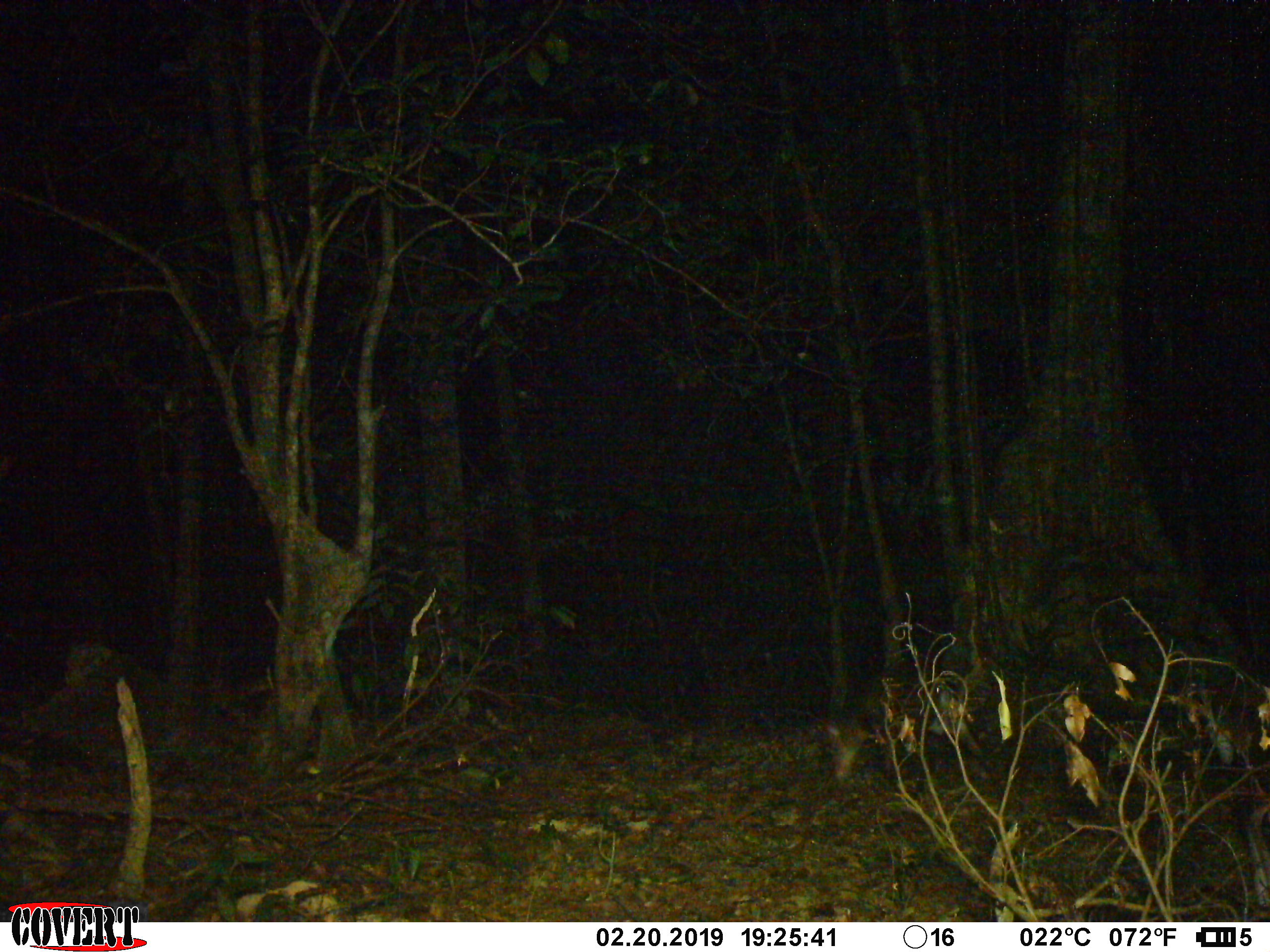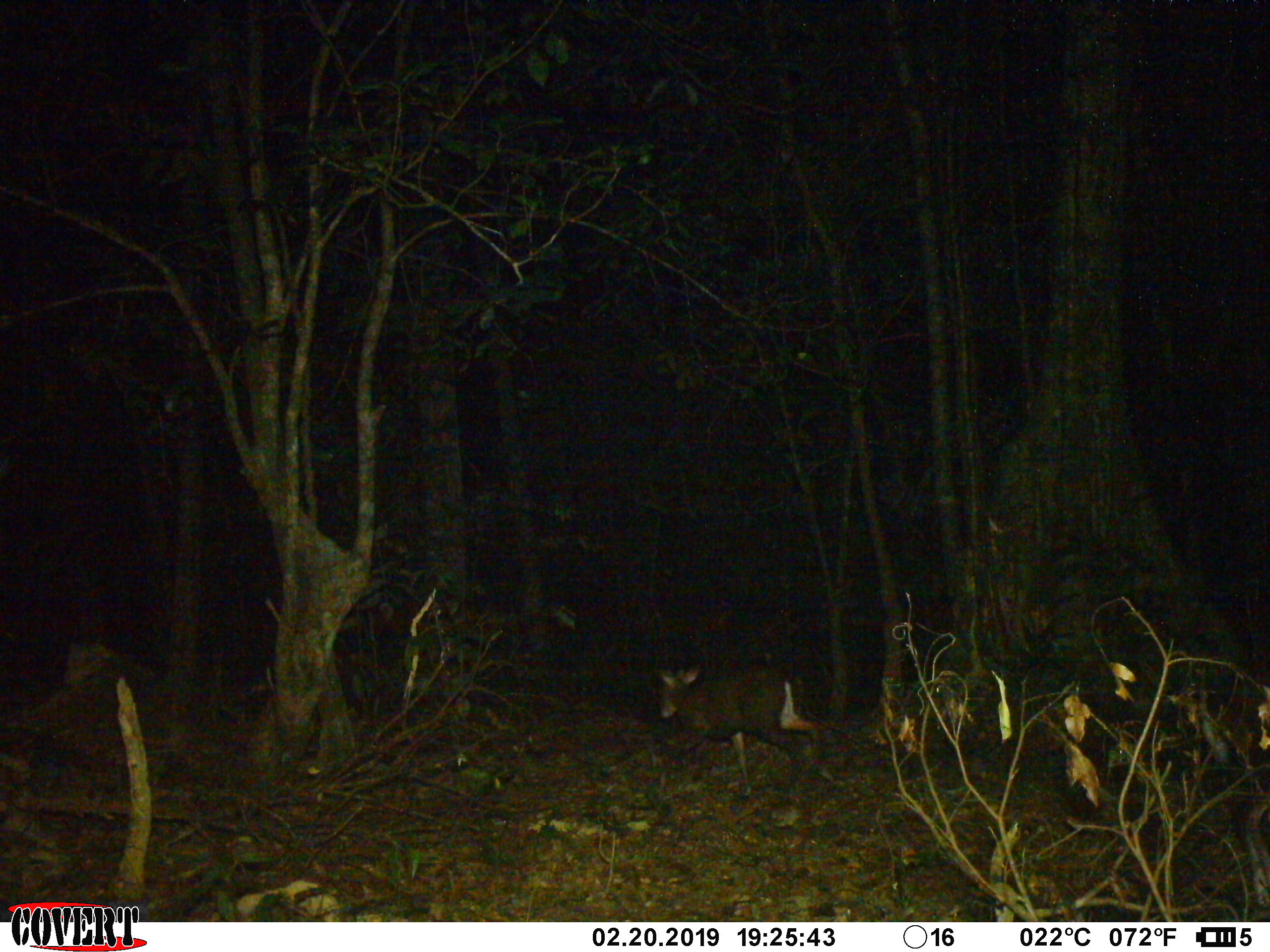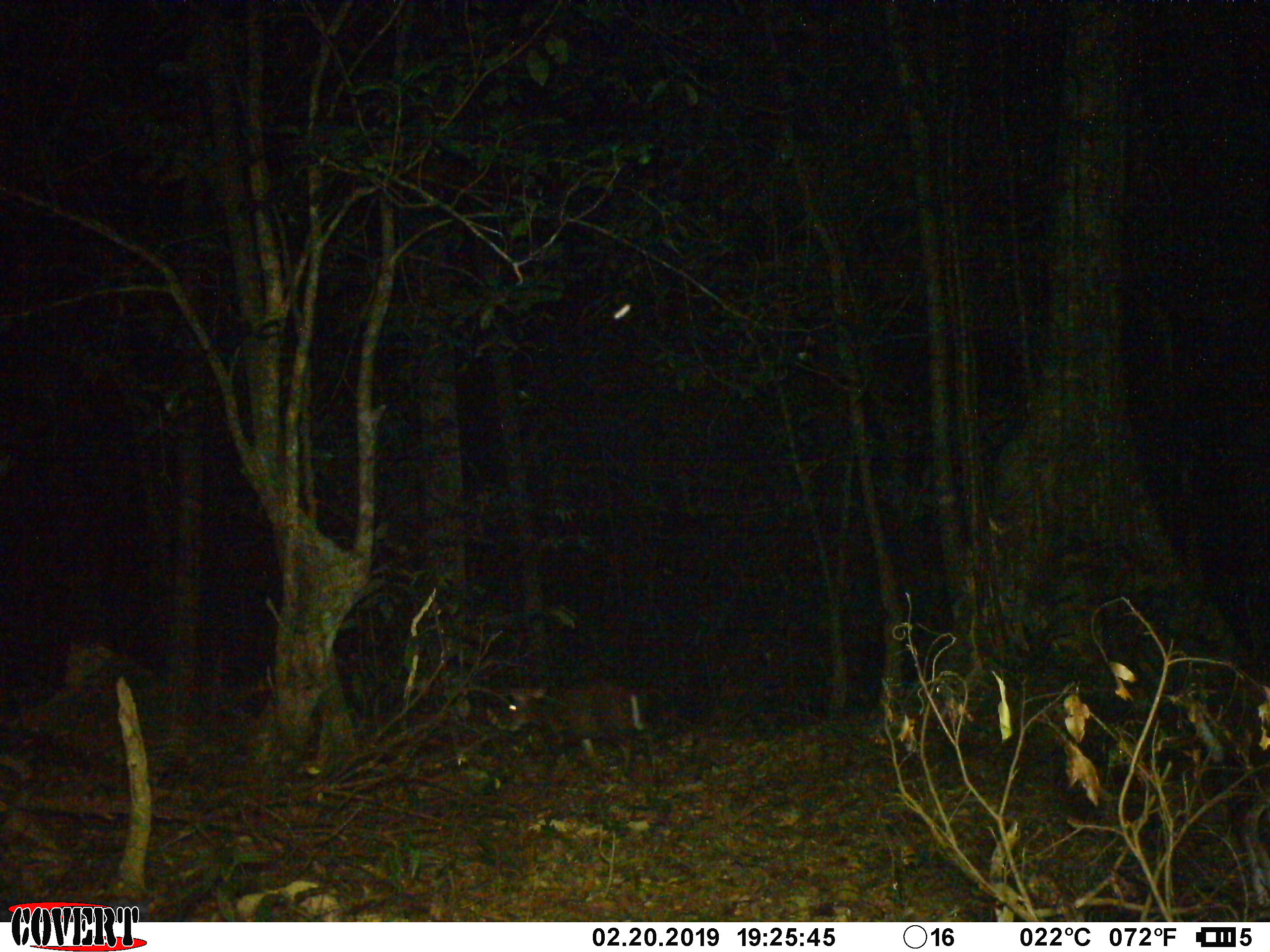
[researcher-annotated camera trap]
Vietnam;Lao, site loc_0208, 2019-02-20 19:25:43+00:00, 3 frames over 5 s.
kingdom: Animalia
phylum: Chordata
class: Mammalia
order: Artiodactyla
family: Cervidae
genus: Muntiacus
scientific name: Muntiacus rooseveltorum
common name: roosevelt's muntjac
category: roosevelts muntjac group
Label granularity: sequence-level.